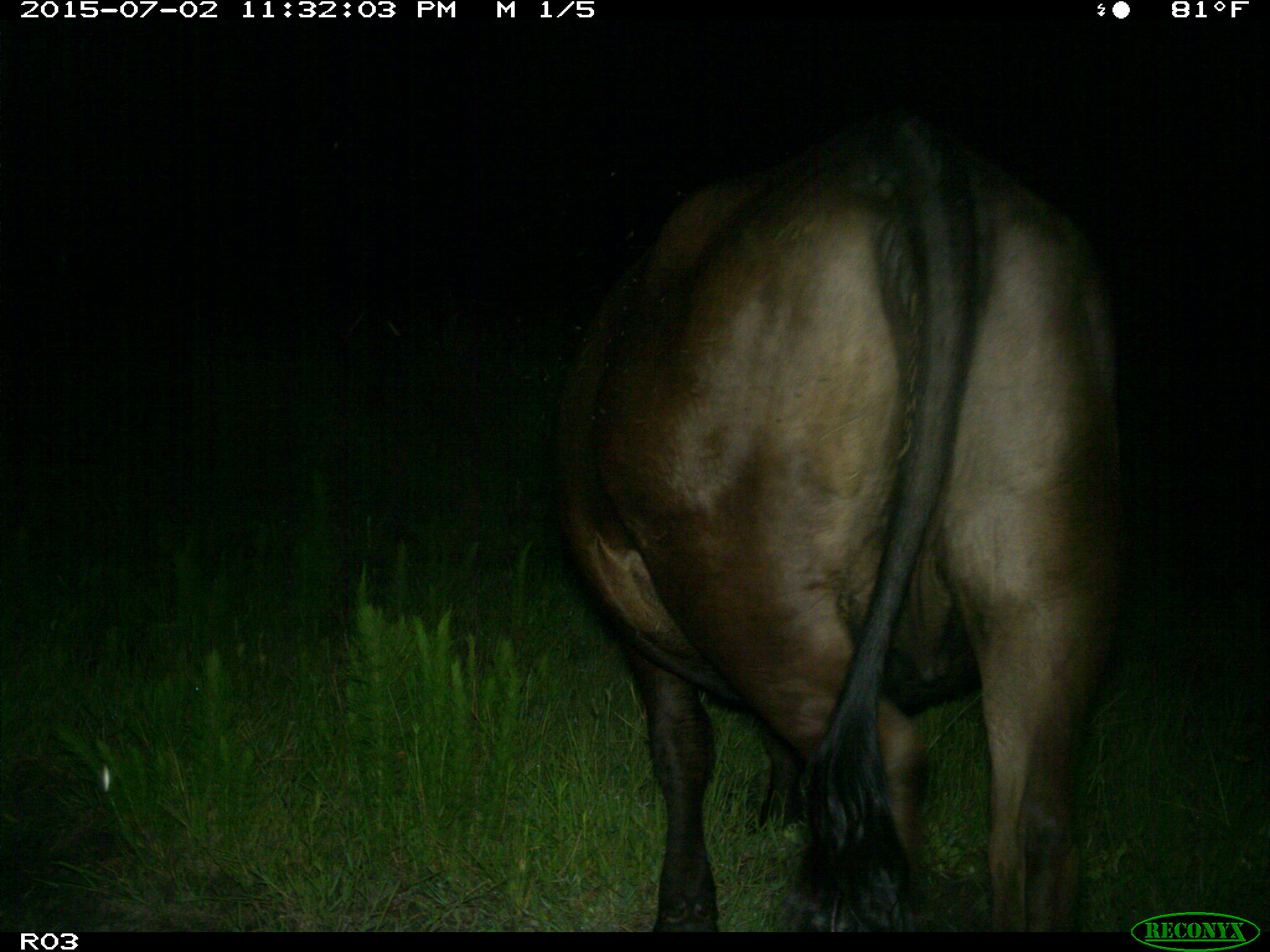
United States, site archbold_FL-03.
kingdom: Animalia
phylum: Chordata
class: Mammalia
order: Artiodactyla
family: Bovidae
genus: Bos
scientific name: Bos taurus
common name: domestic cow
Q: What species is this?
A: Bos taurus (domestic cow).